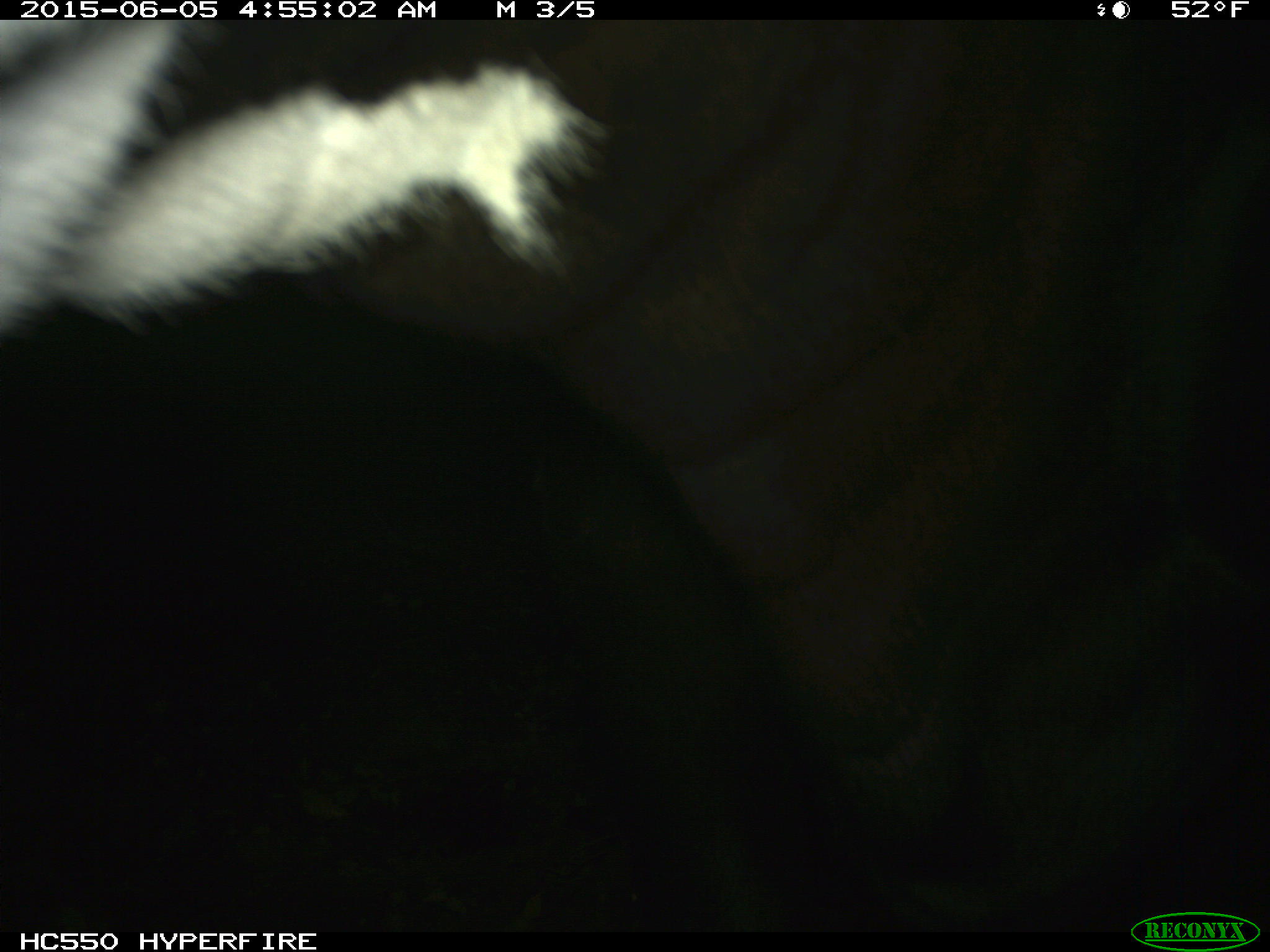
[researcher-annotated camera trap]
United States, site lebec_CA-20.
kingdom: Animalia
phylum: Chordata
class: Mammalia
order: Artiodactyla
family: Bovidae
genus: Bos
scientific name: Bos taurus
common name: domestic cow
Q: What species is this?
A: Bos taurus (domestic cow).